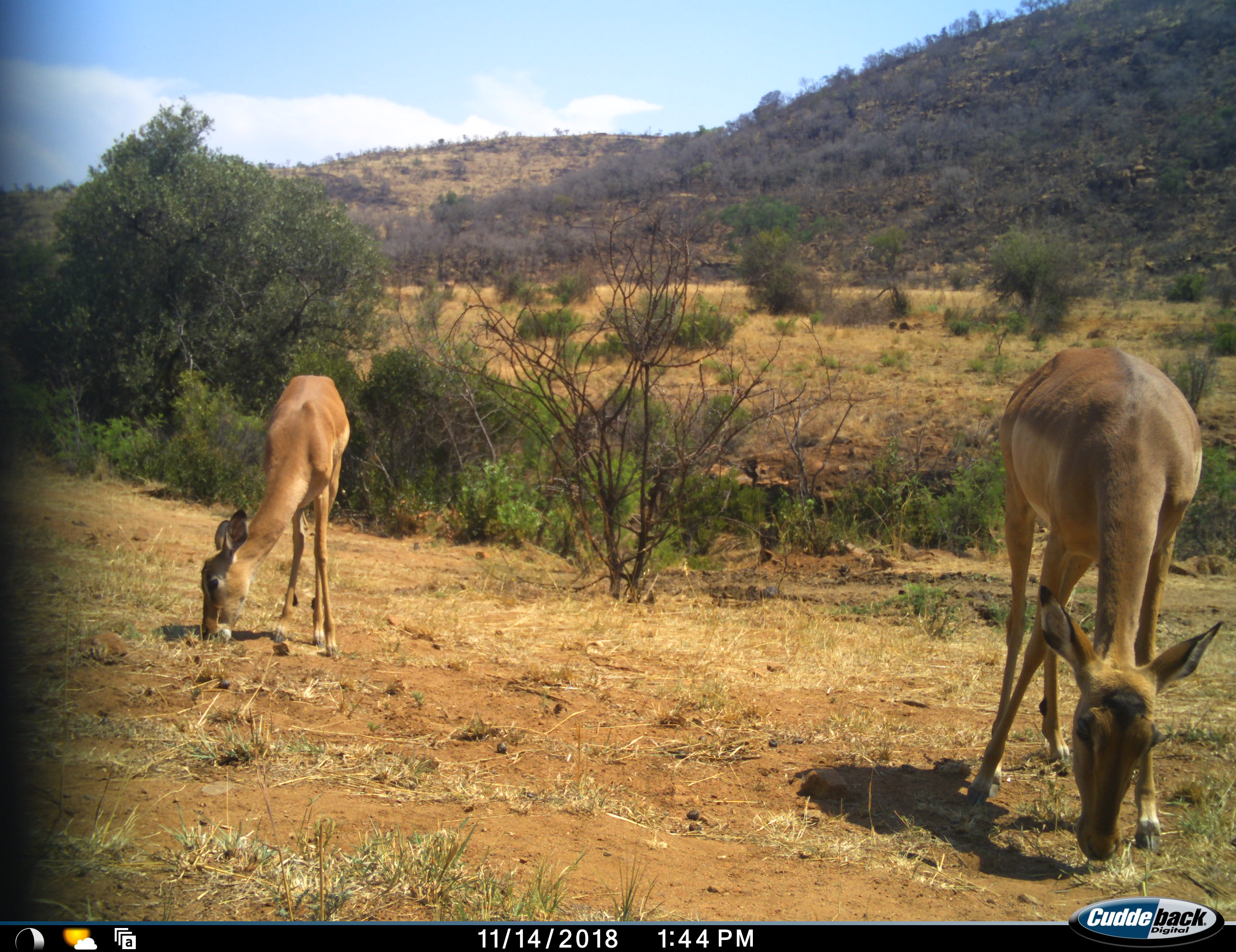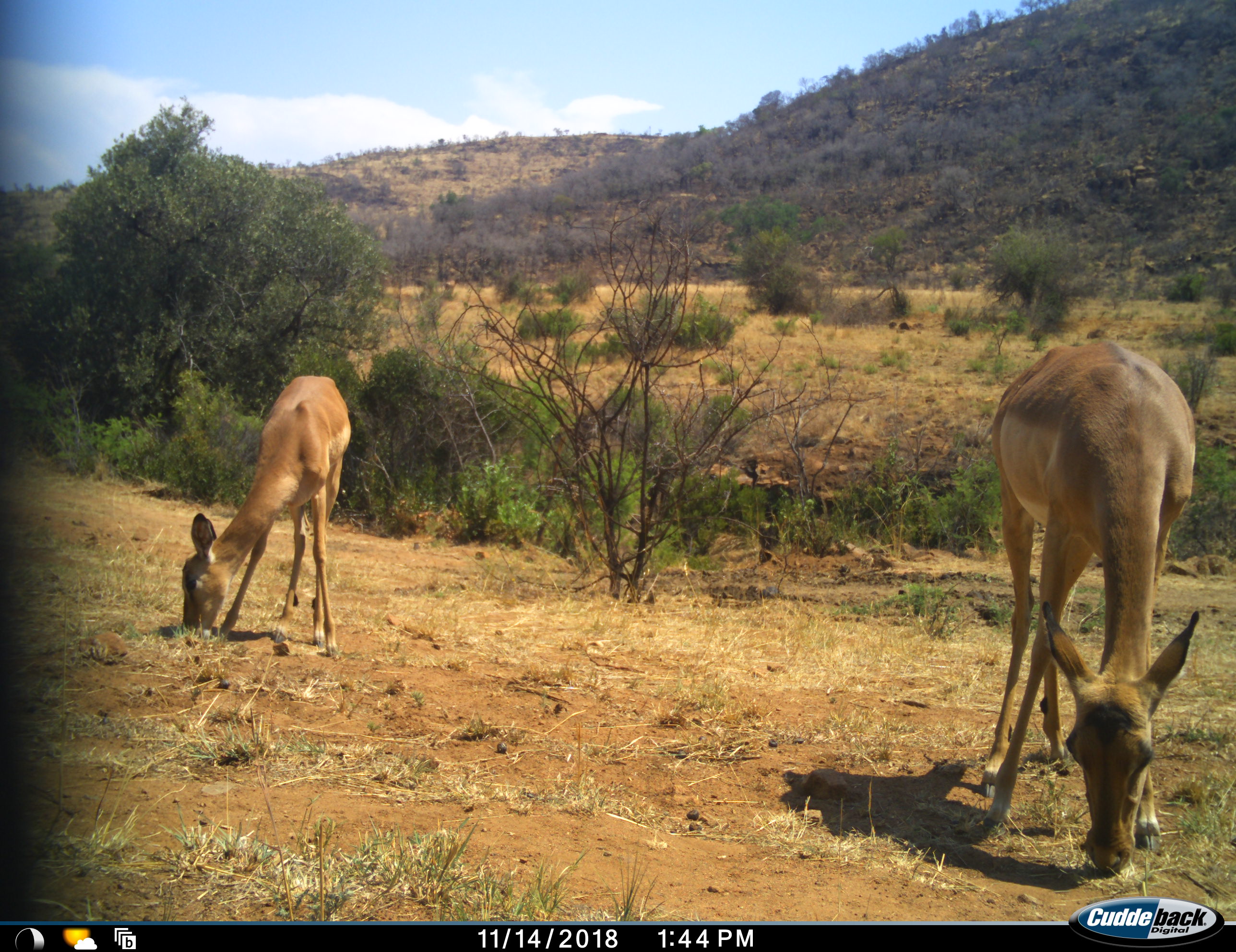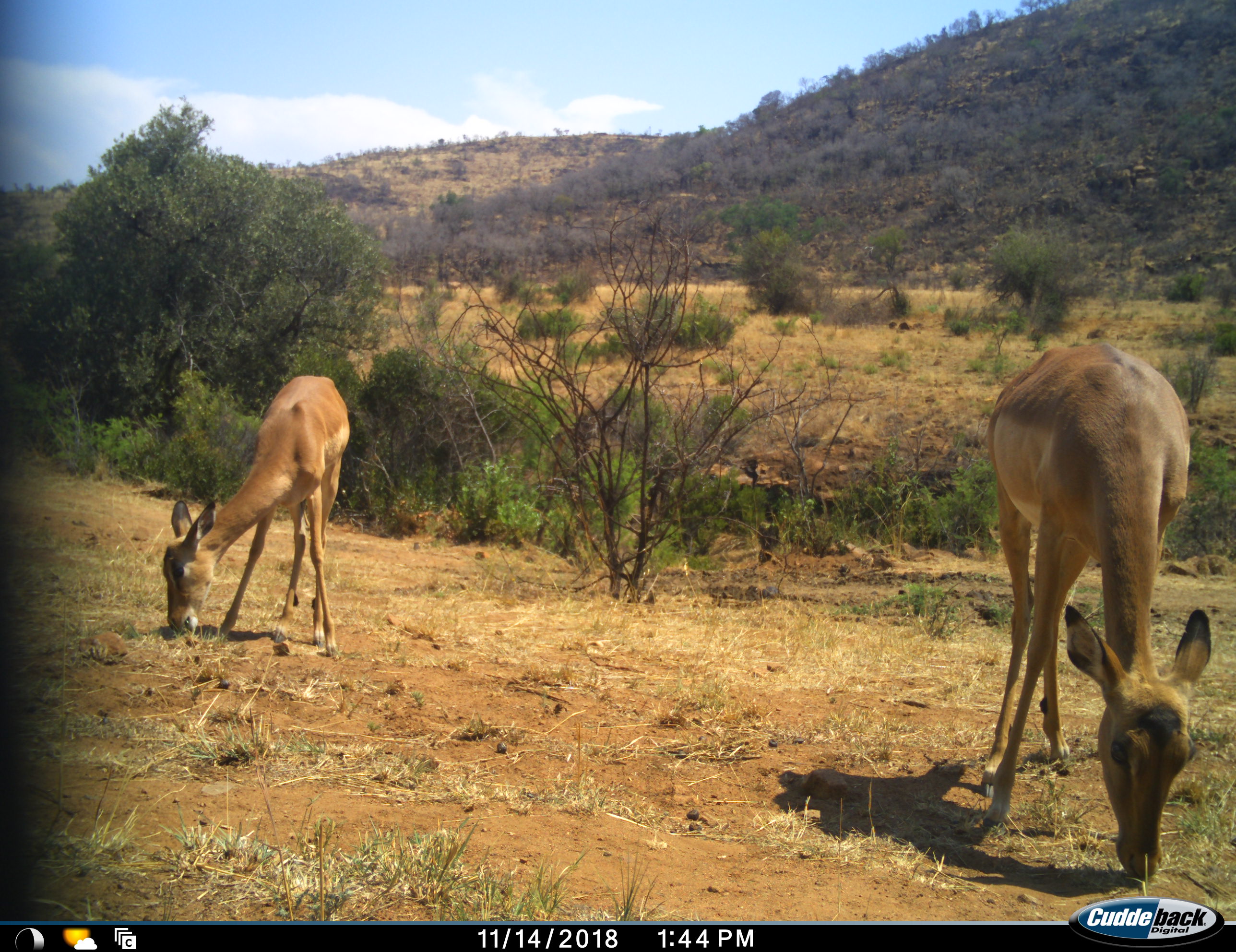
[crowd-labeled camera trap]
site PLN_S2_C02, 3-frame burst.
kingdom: Animalia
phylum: Chordata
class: Mammalia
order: Artiodactyla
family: Bovidae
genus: Aepyceros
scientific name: Aepyceros melampus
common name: impala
Impala (Aepyceros melampus), count 2. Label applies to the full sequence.